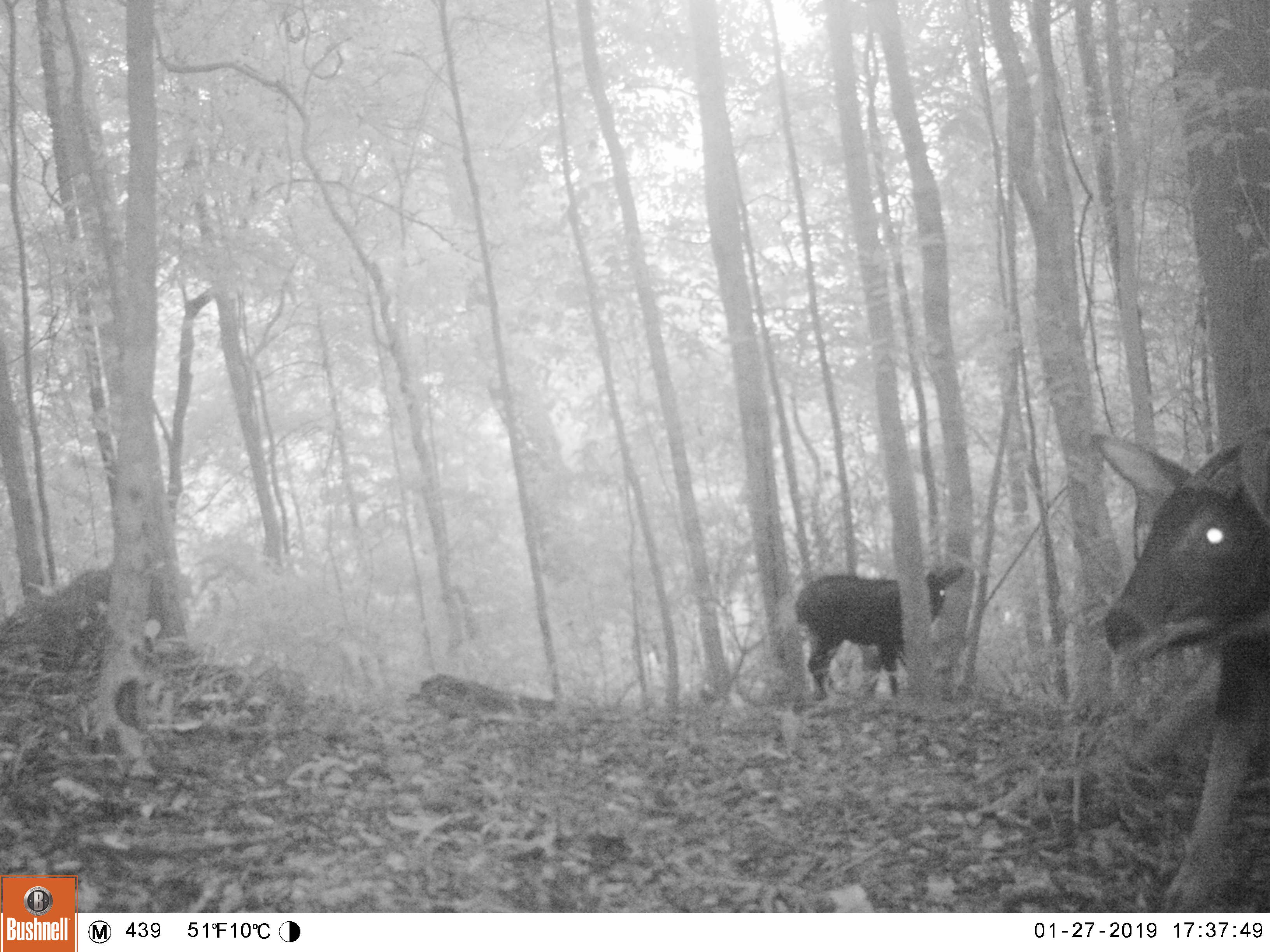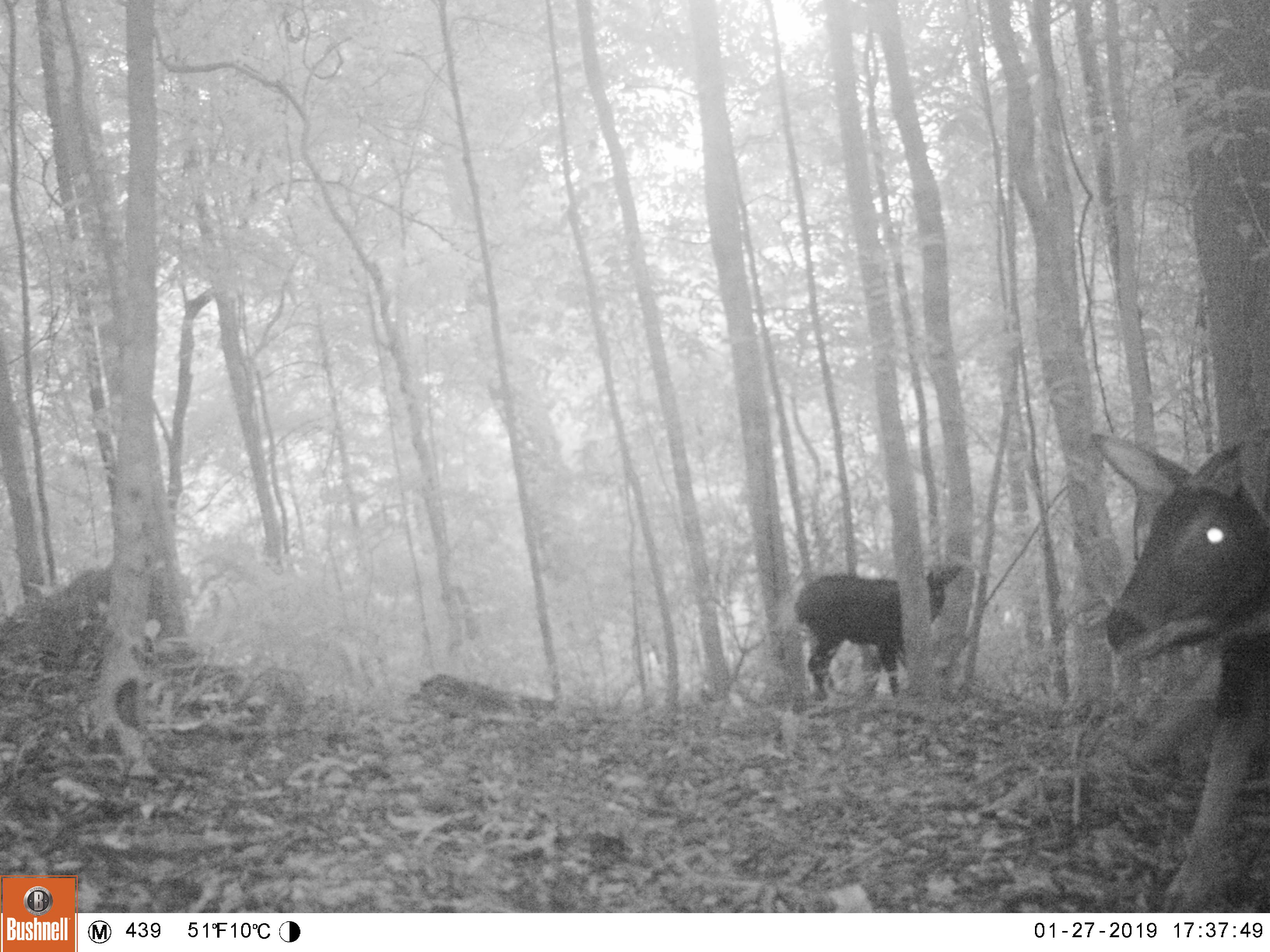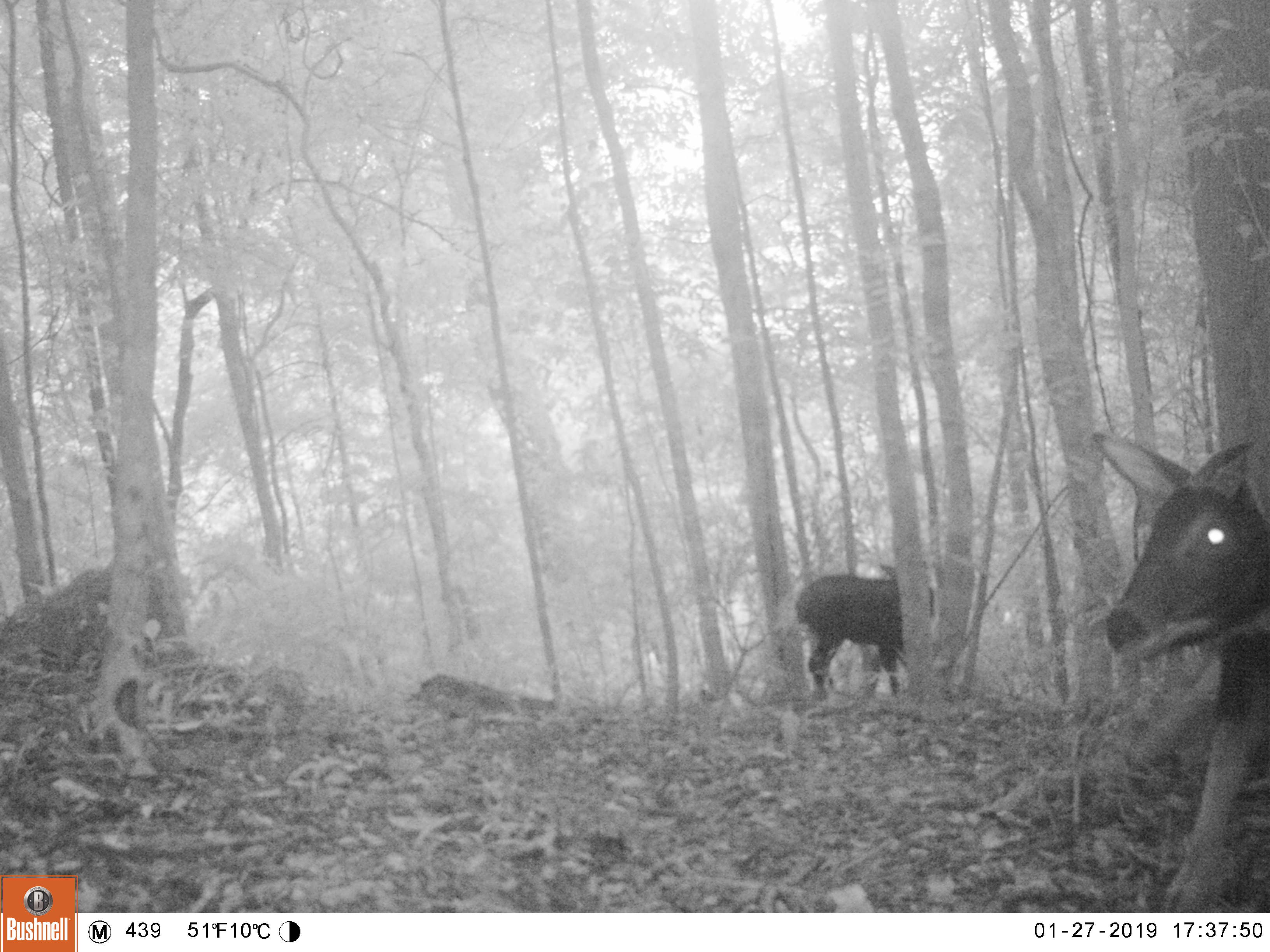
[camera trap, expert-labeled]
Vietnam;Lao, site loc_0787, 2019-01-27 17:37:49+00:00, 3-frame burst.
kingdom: Animalia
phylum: Chordata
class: Mammalia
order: Artiodactyla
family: Bovidae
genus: Capricornis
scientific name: Capricornis sumatraensis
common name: chinese serow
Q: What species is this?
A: Chinese serow (Capricornis sumatraensis).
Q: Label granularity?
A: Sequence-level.